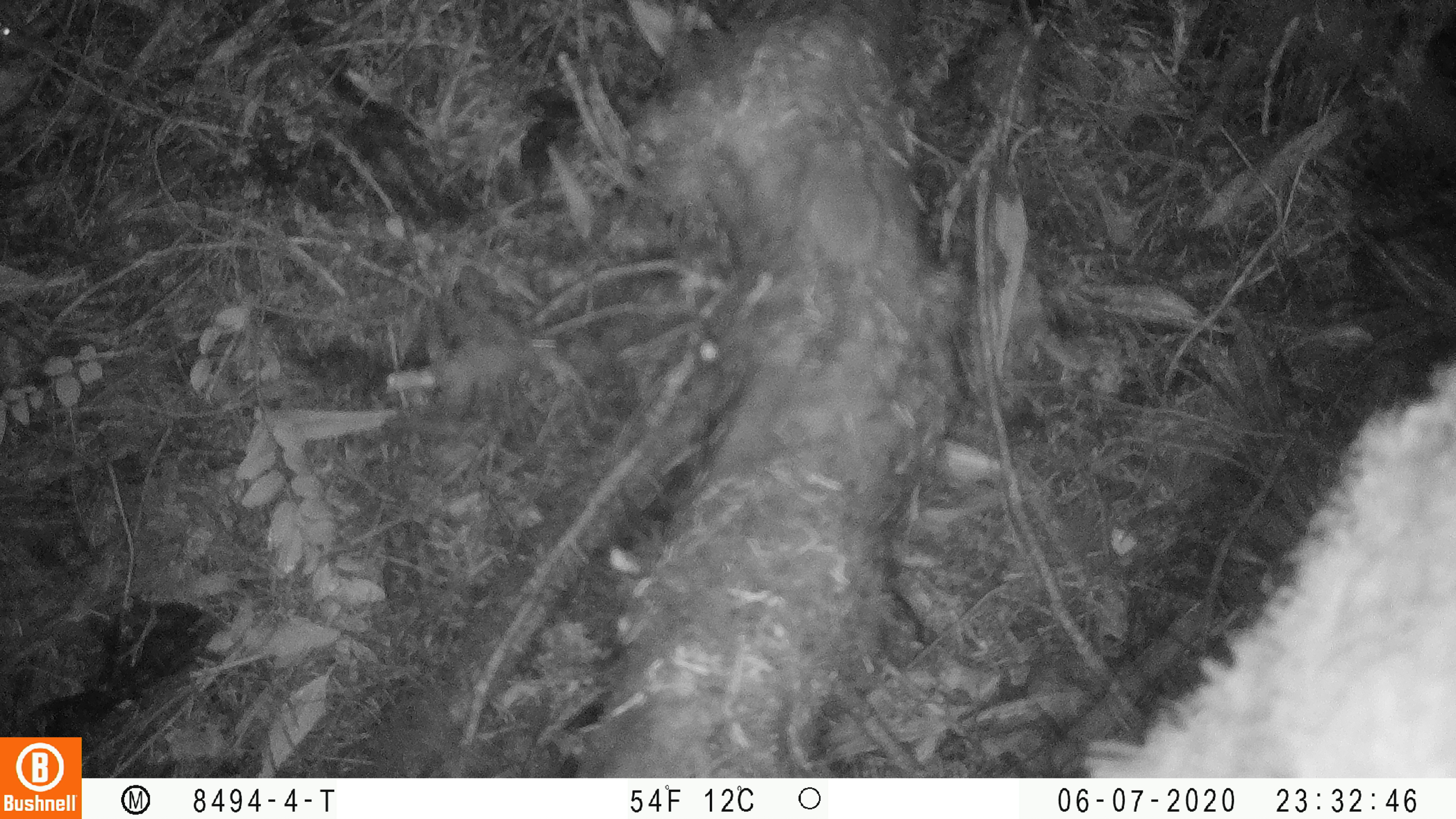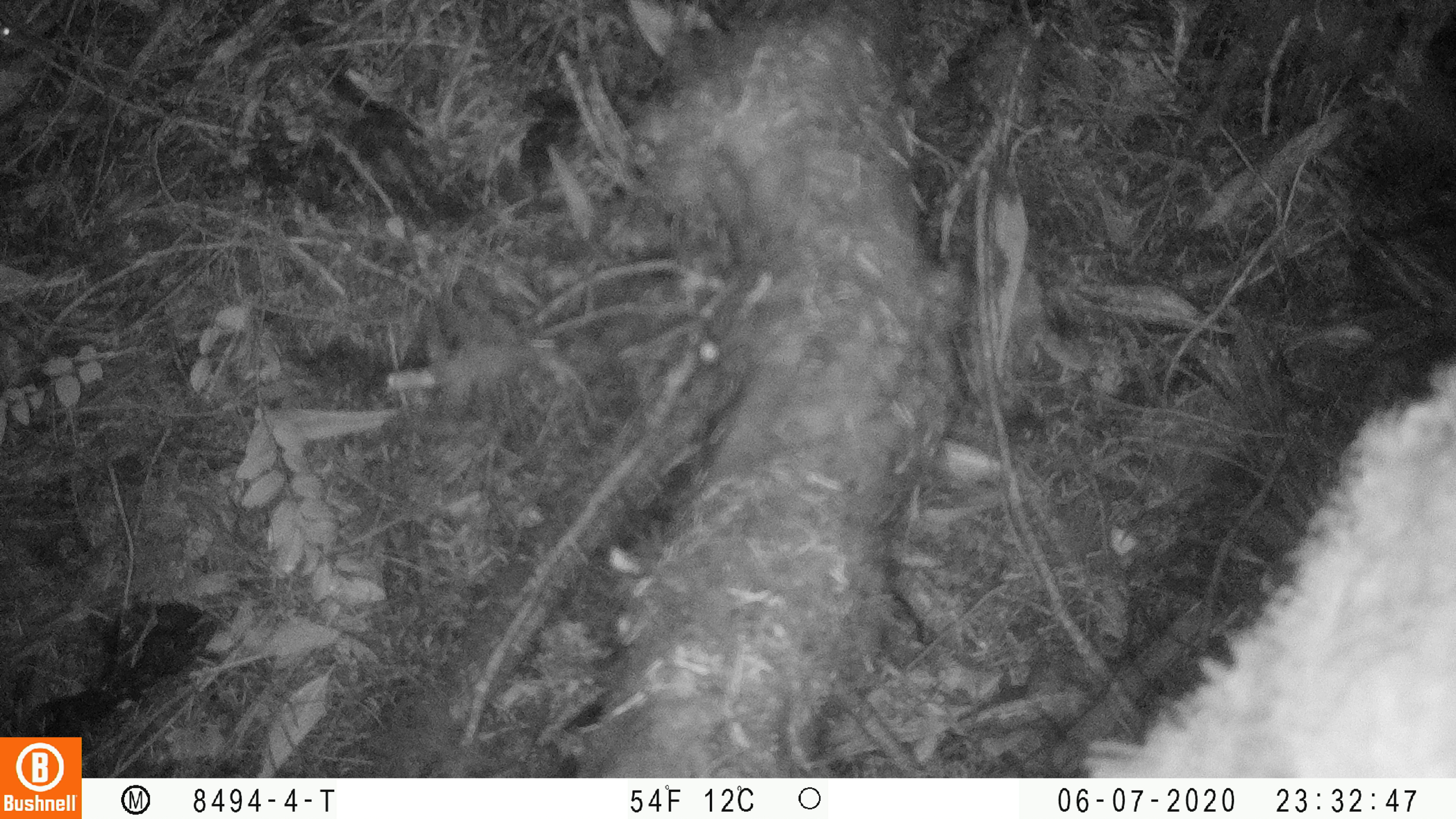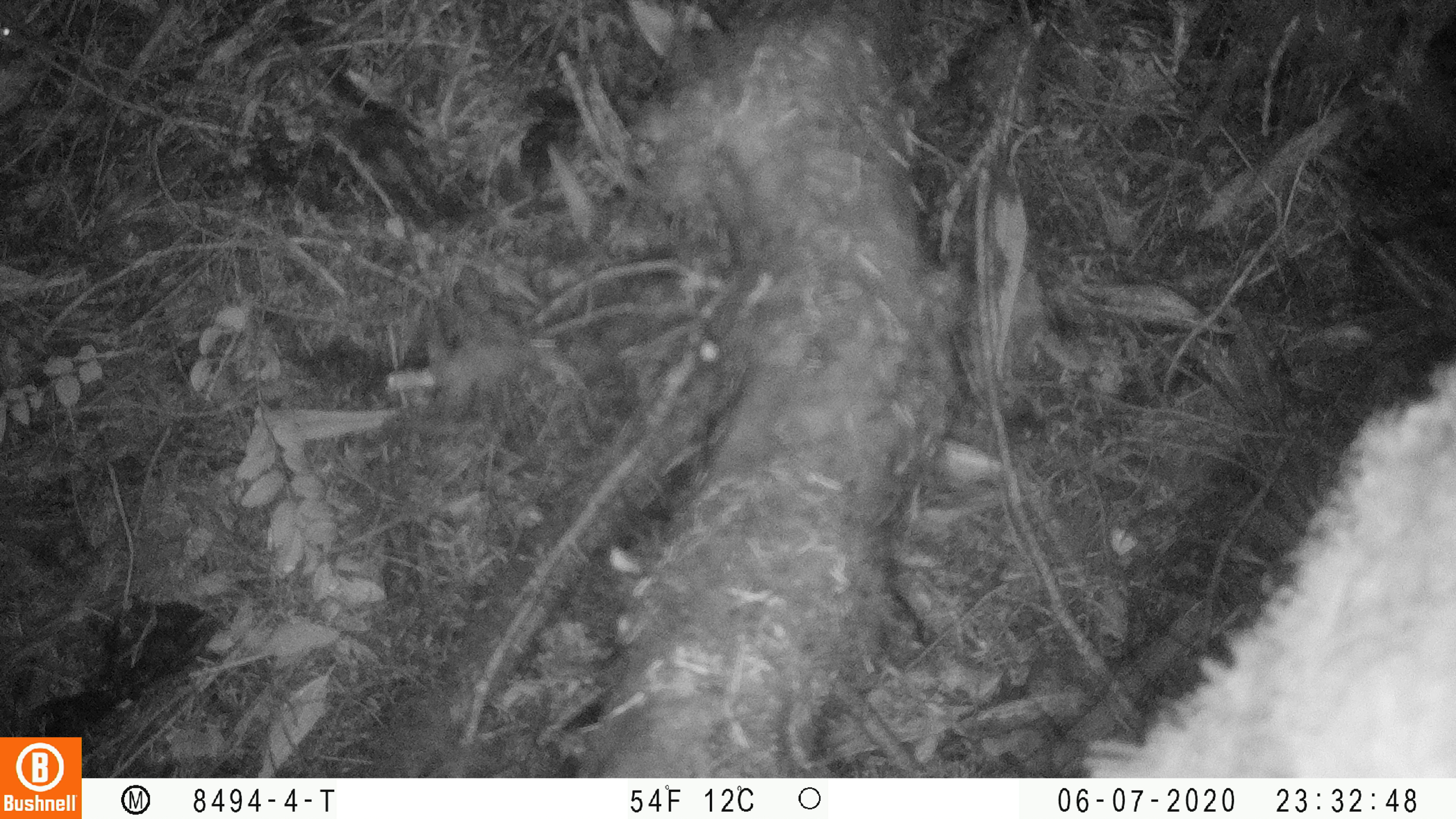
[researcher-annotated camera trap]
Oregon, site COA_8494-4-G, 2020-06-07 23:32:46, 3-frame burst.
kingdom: Animalia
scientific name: Animalia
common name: reptile or amphibian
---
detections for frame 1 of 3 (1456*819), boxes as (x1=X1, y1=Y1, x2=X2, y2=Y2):
reptile or amphibian: (x1=799, y1=131, x2=890, y2=332); (x1=0, y1=14, x2=73, y2=70)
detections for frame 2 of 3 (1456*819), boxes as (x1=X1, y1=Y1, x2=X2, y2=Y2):
reptile or amphibian: (x1=0, y1=24, x2=75, y2=76)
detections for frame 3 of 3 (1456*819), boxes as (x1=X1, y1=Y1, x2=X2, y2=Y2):
reptile or amphibian: (x1=0, y1=20, x2=72, y2=71)